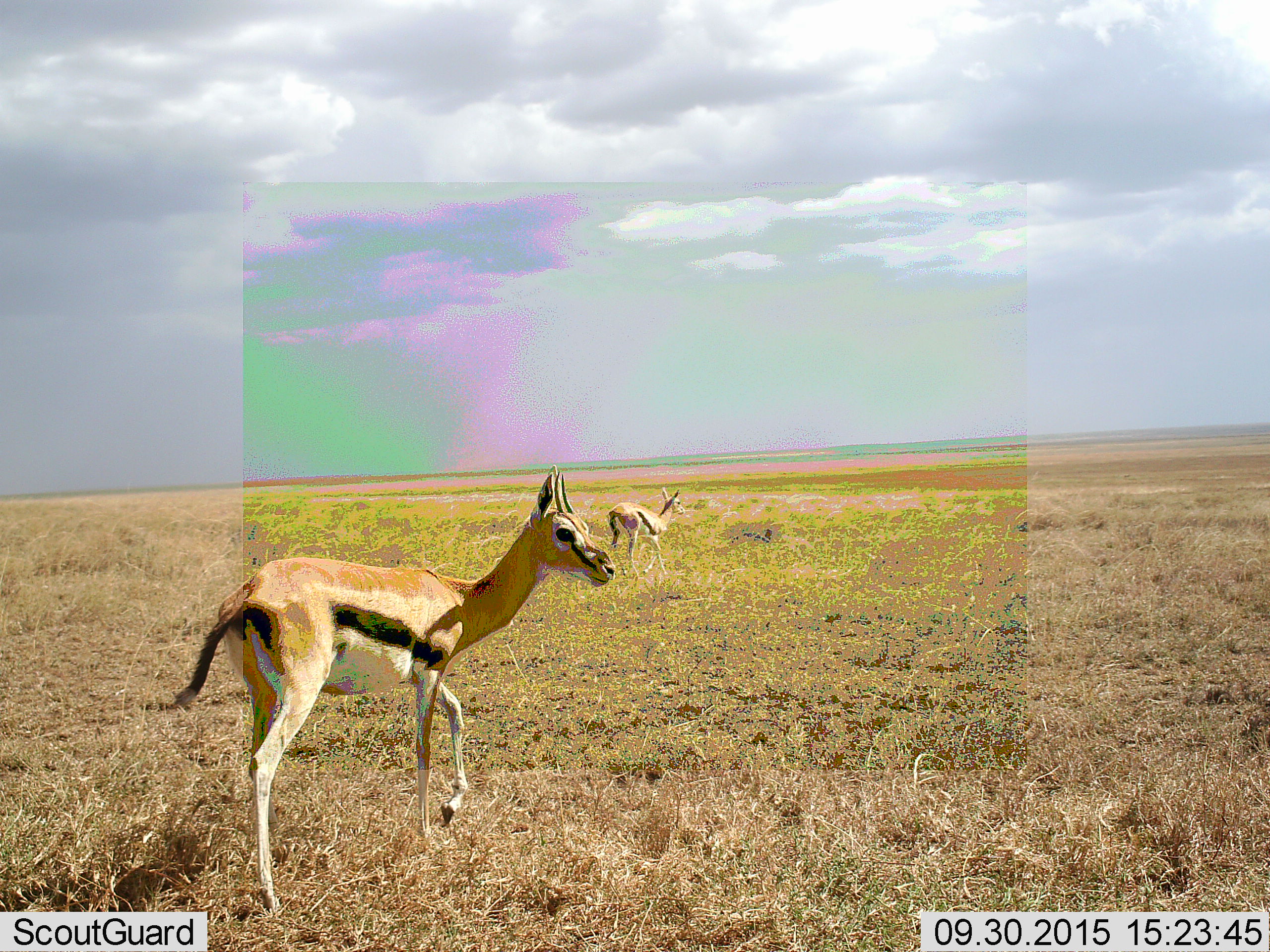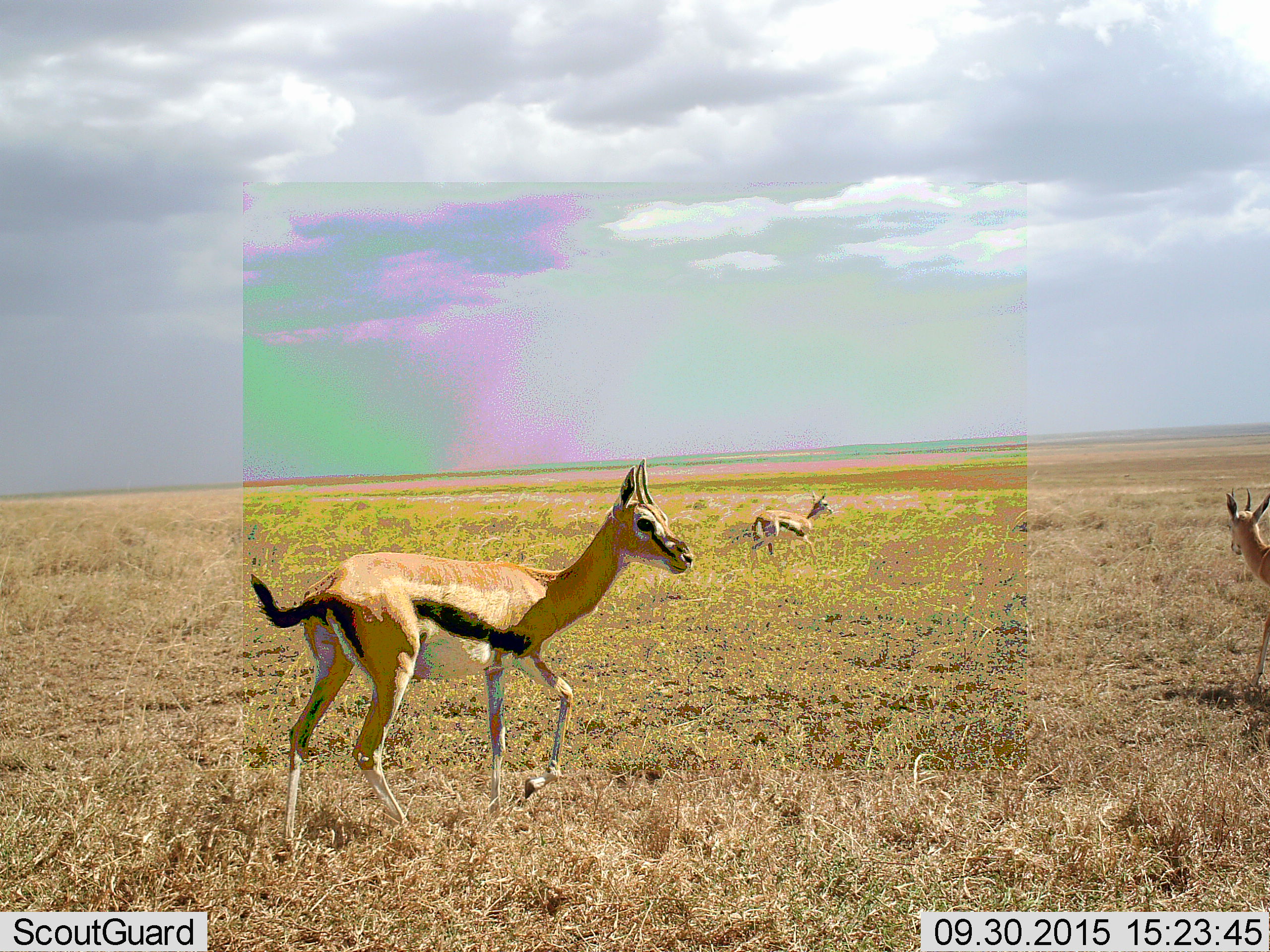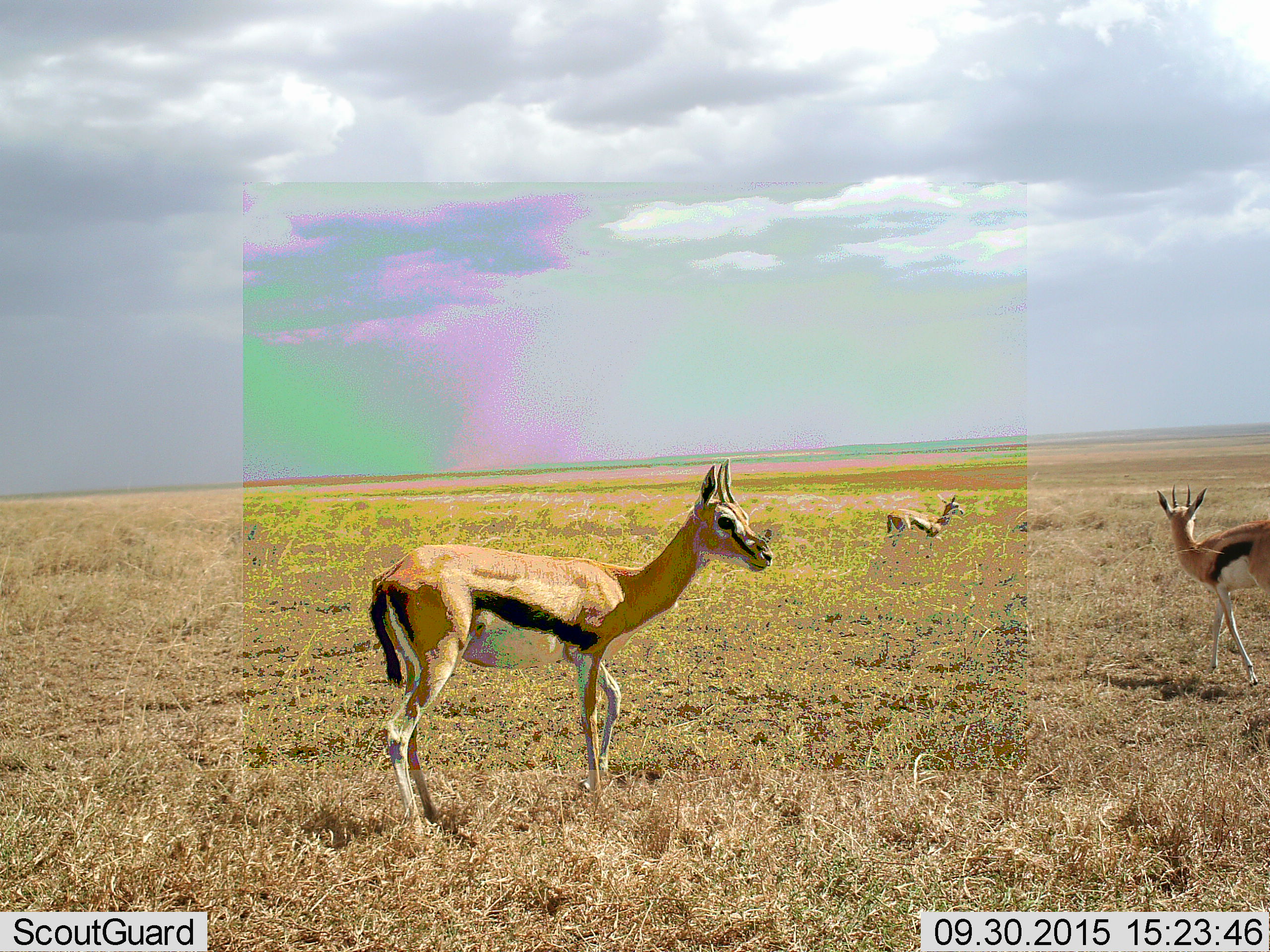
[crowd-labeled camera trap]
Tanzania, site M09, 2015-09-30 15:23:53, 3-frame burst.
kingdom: Animalia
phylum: Chordata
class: Mammalia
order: Artiodactyla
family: Bovidae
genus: Eudorcas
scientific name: Eudorcas thomsonii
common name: thomson's gazelle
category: gazellethomsons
Gazellethomsons (thomson's gazelle) (Eudorcas thomsonii), count 3. Behavior (volunteer vote fractions): standing 10%, resting 0%, moving 100%, interacting 0%. Young present (vote fraction): 0%. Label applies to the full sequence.